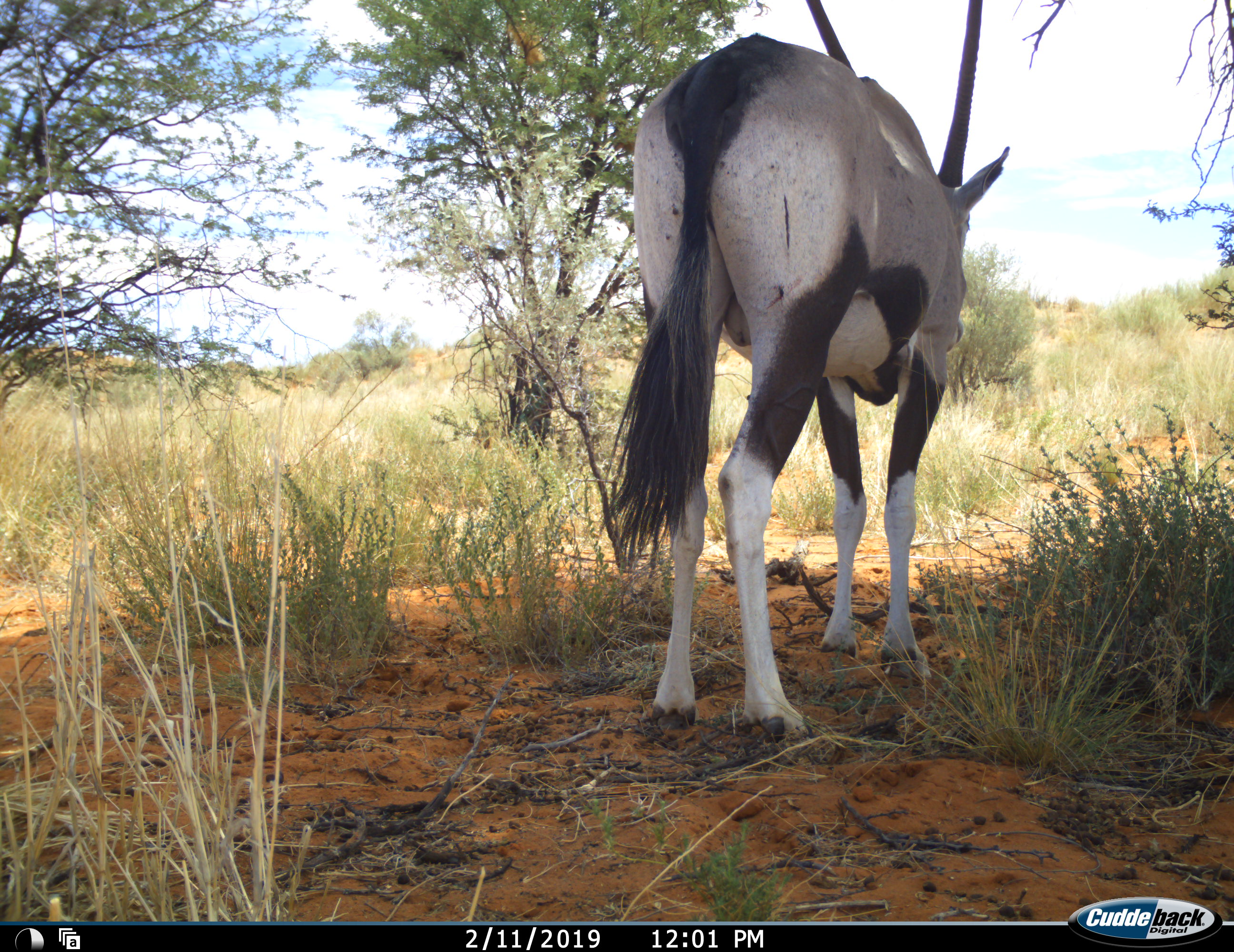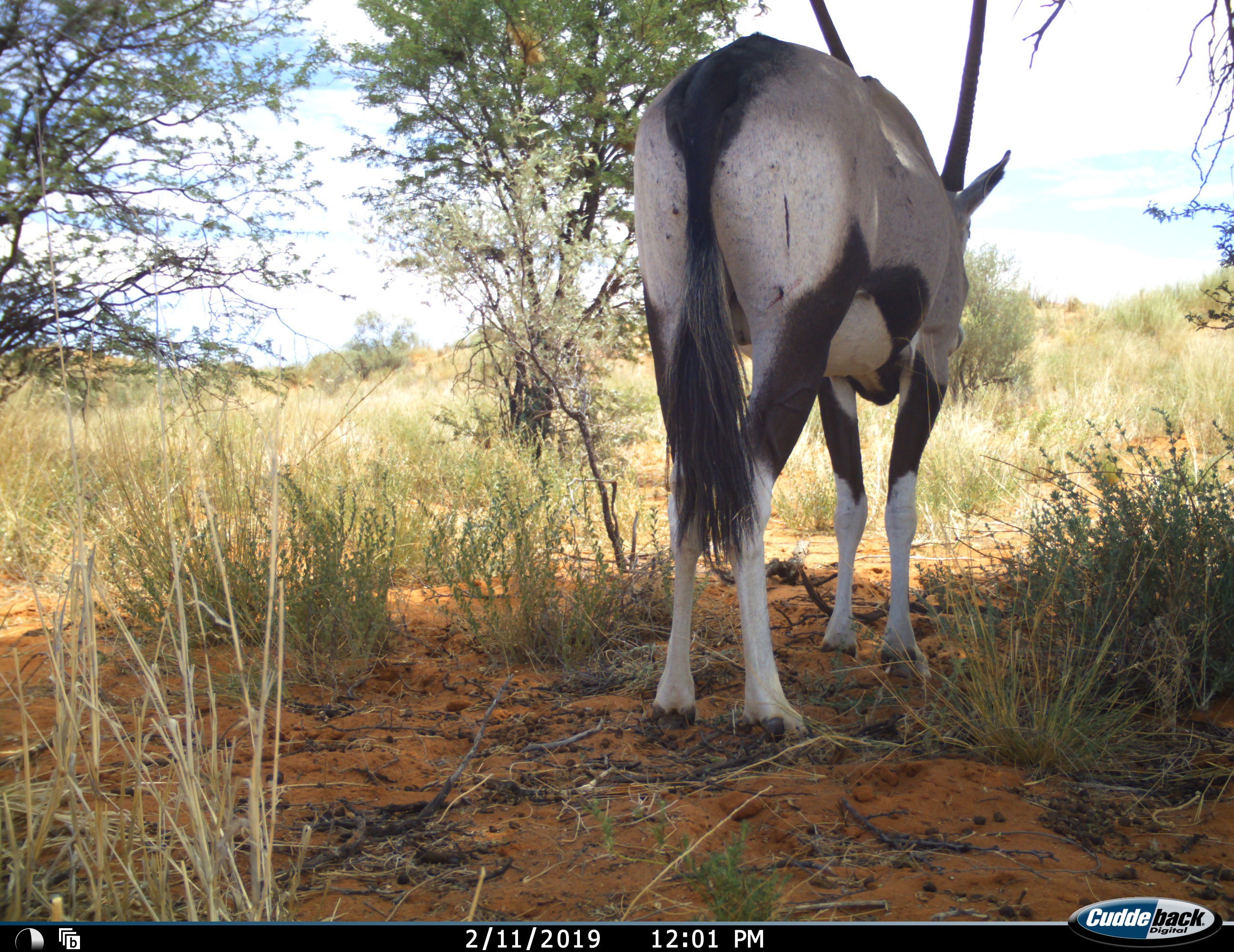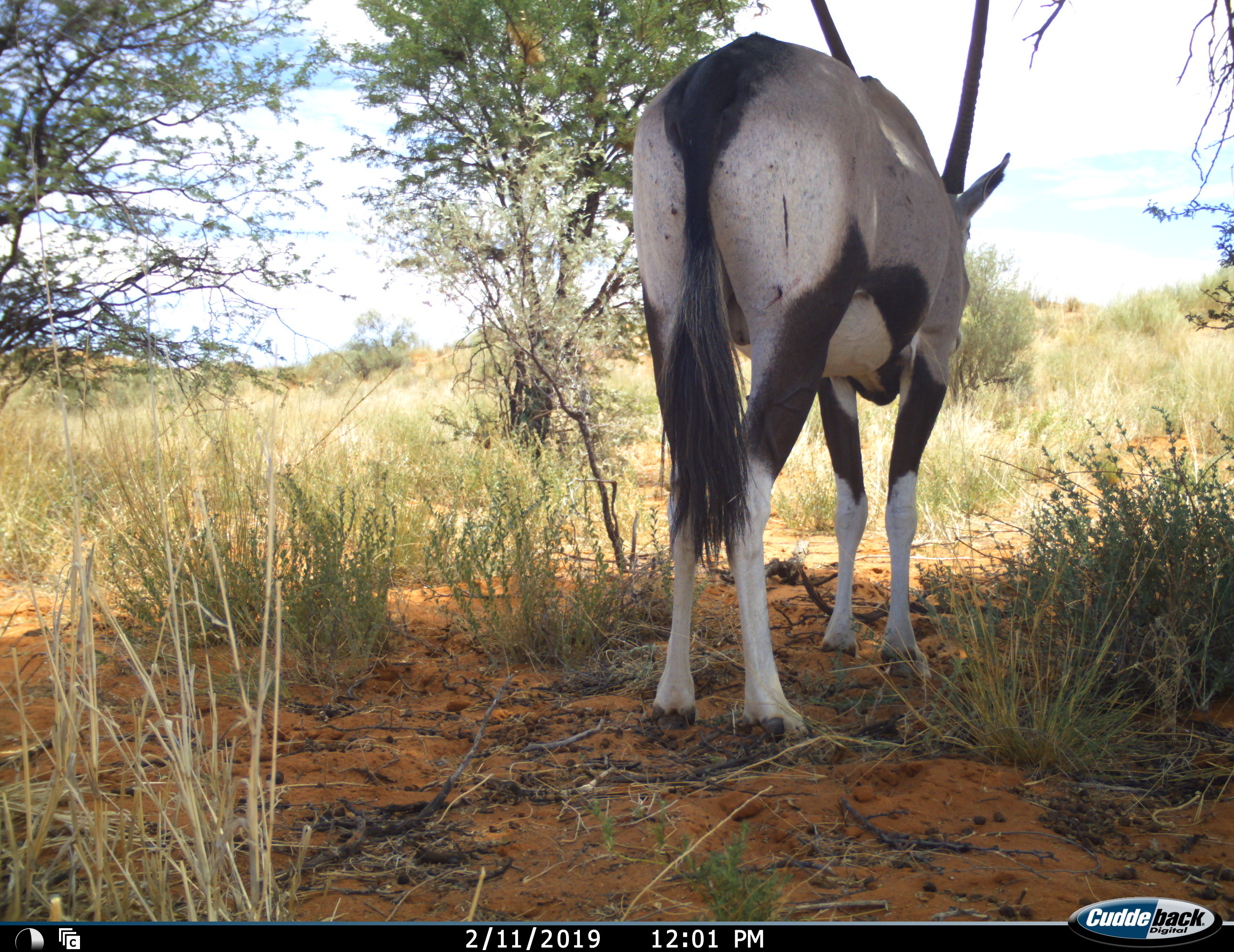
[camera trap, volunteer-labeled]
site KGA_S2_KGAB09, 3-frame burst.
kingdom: Animalia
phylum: Chordata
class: Mammalia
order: Artiodactyla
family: Bovidae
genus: Oryx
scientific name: Oryx gazella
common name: gemsbok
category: oryx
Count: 1.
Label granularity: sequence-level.